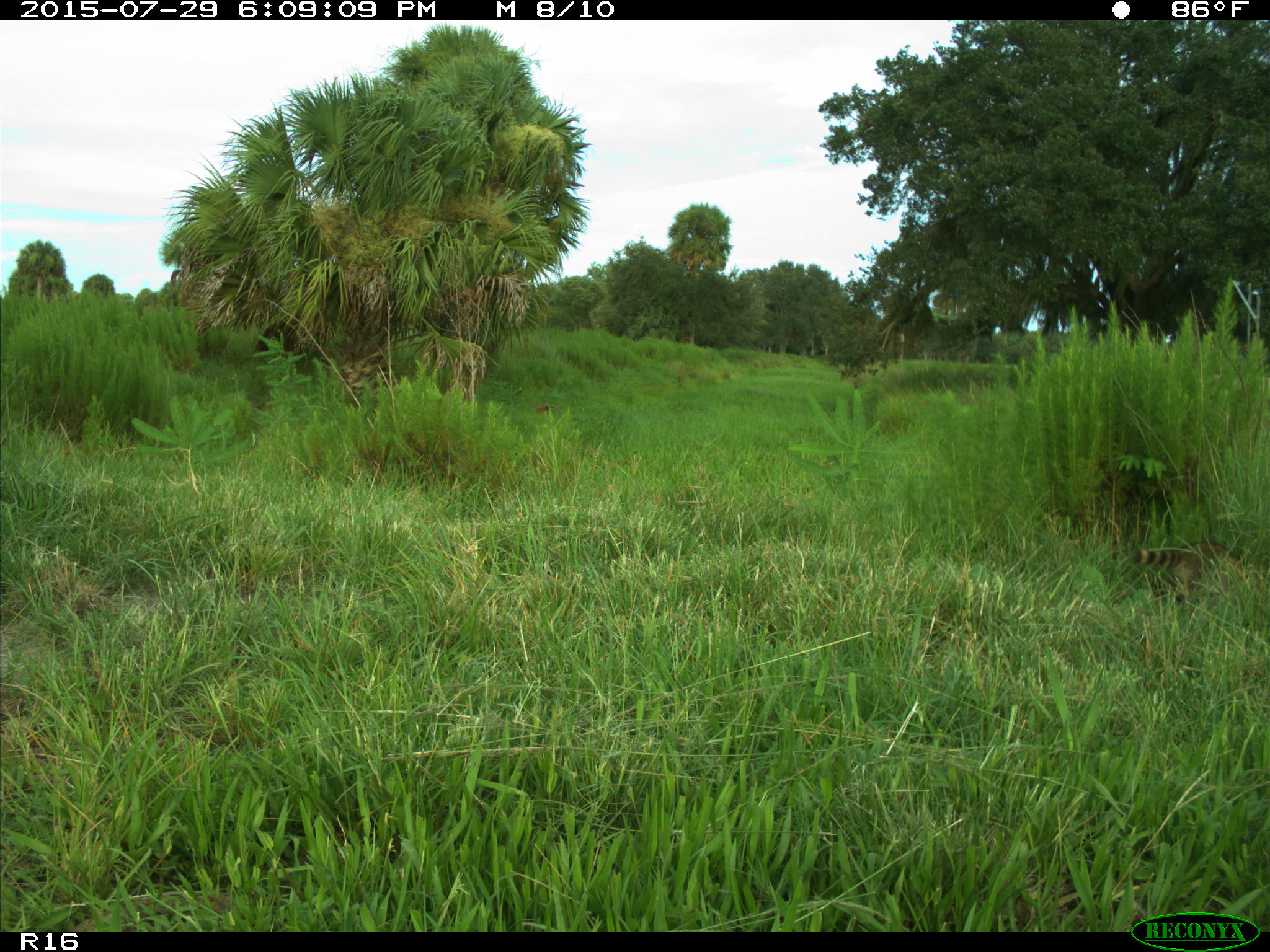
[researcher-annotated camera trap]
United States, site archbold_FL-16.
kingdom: Animalia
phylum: Chordata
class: Mammalia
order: Carnivora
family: Procyonidae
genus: Procyon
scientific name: Procyon lotor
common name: common raccoon